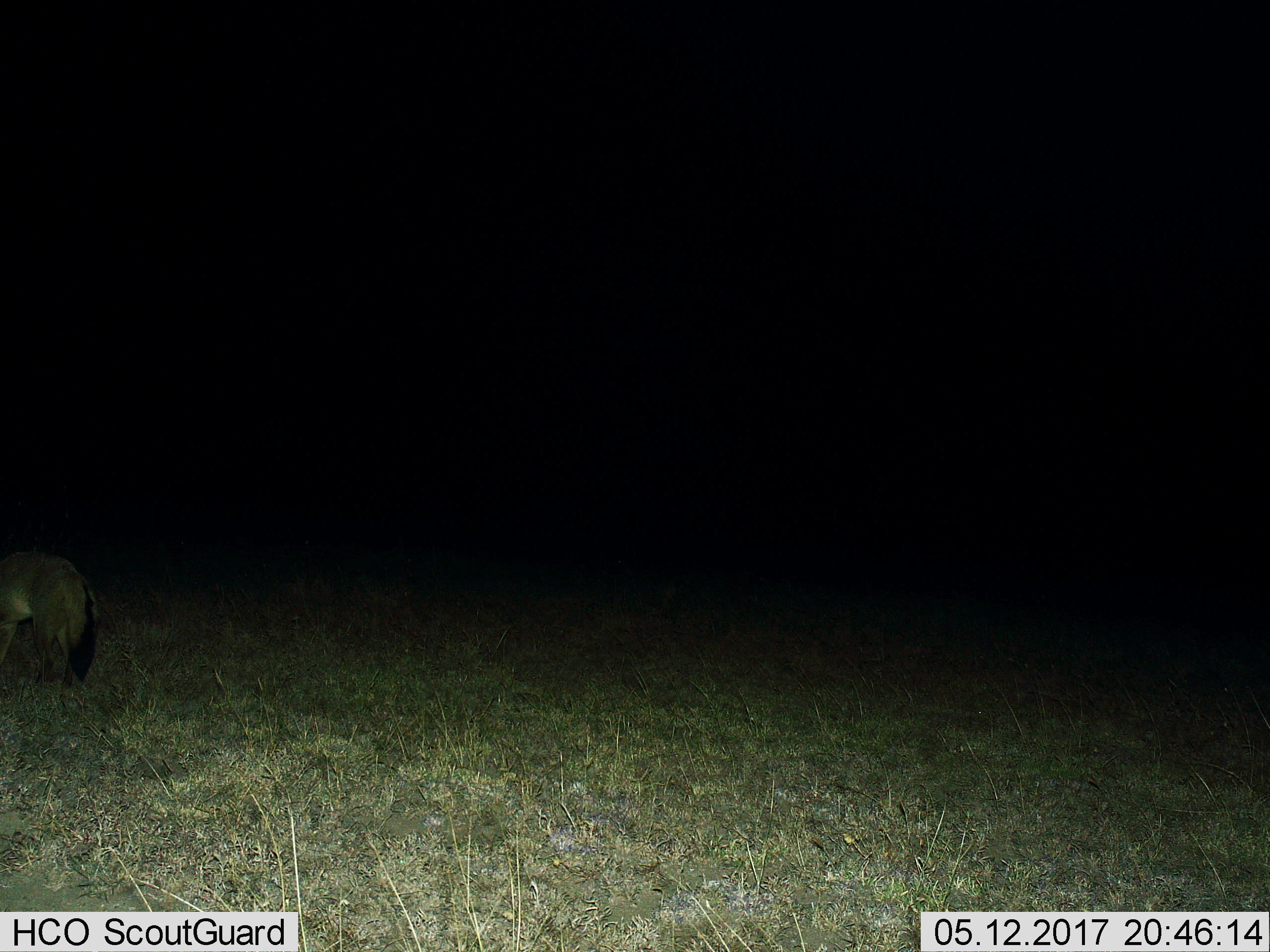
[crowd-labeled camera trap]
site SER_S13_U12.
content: unidentified animal